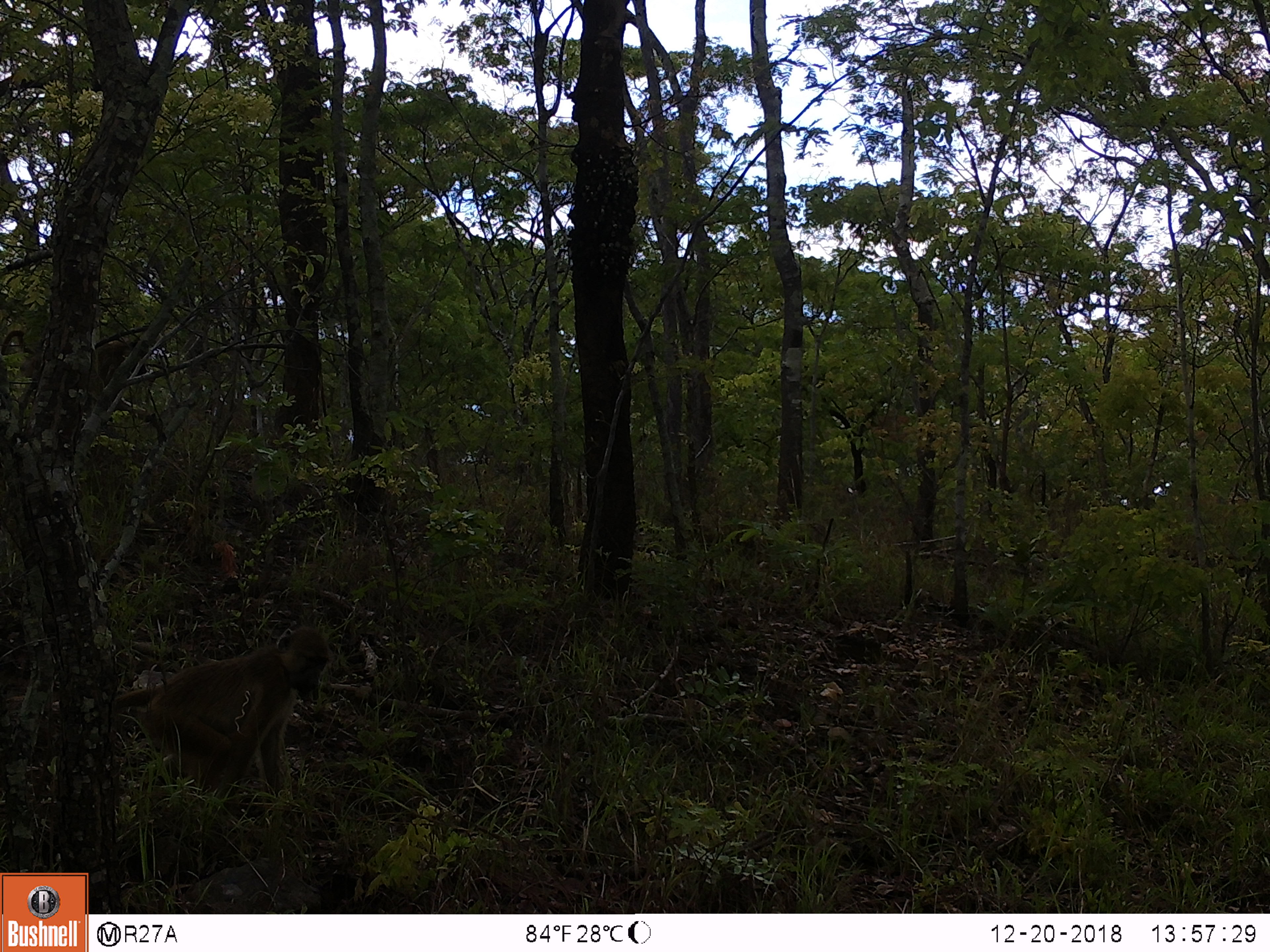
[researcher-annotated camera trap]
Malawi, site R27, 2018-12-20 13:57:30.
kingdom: Animalia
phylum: Chordata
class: Mammalia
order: Primates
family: Cercopithecidae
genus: Papio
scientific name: Papio cynocephalus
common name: yellow baboon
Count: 1.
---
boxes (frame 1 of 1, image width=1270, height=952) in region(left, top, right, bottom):
yellow baboon: region(94, 625, 347, 814)